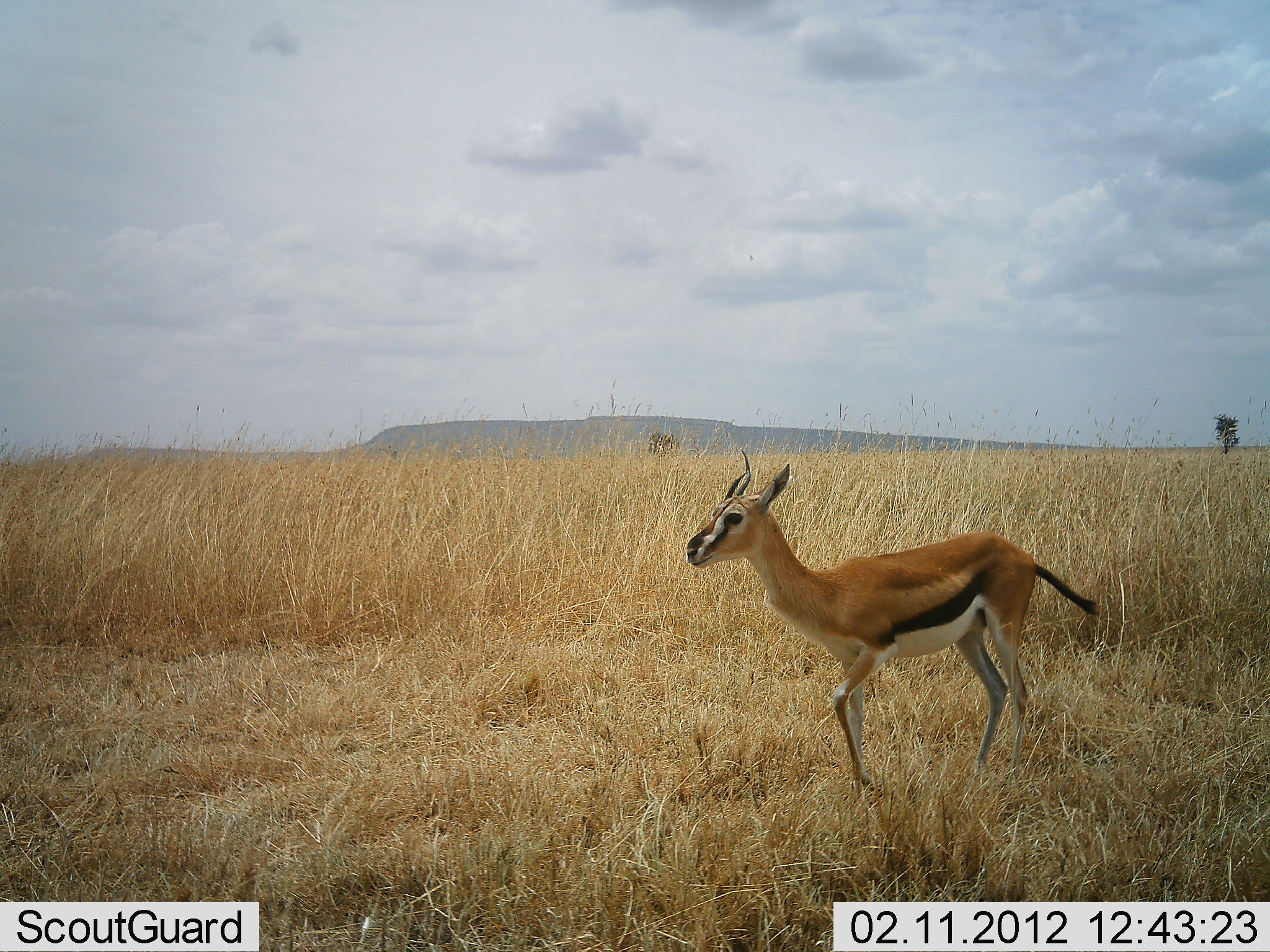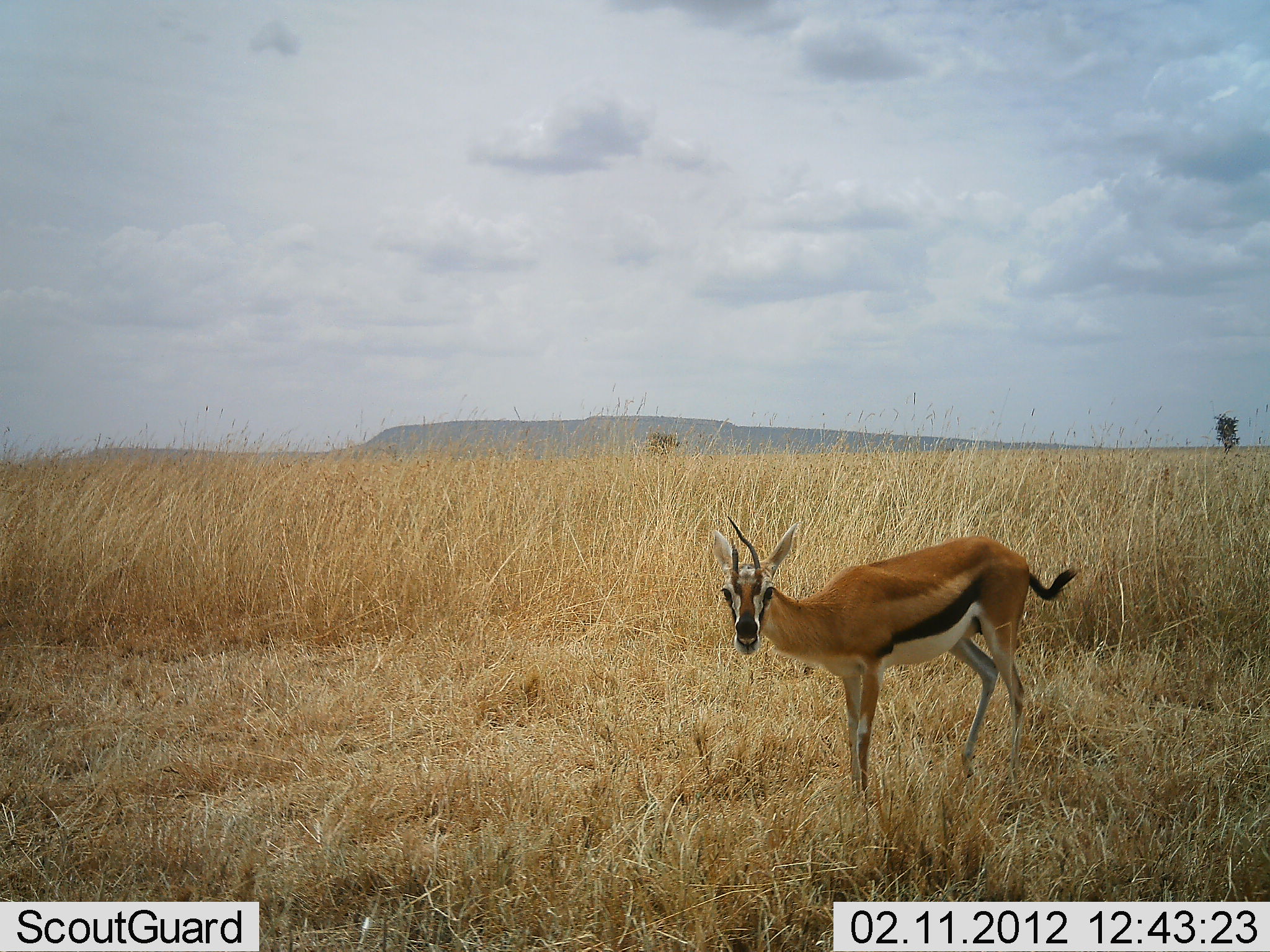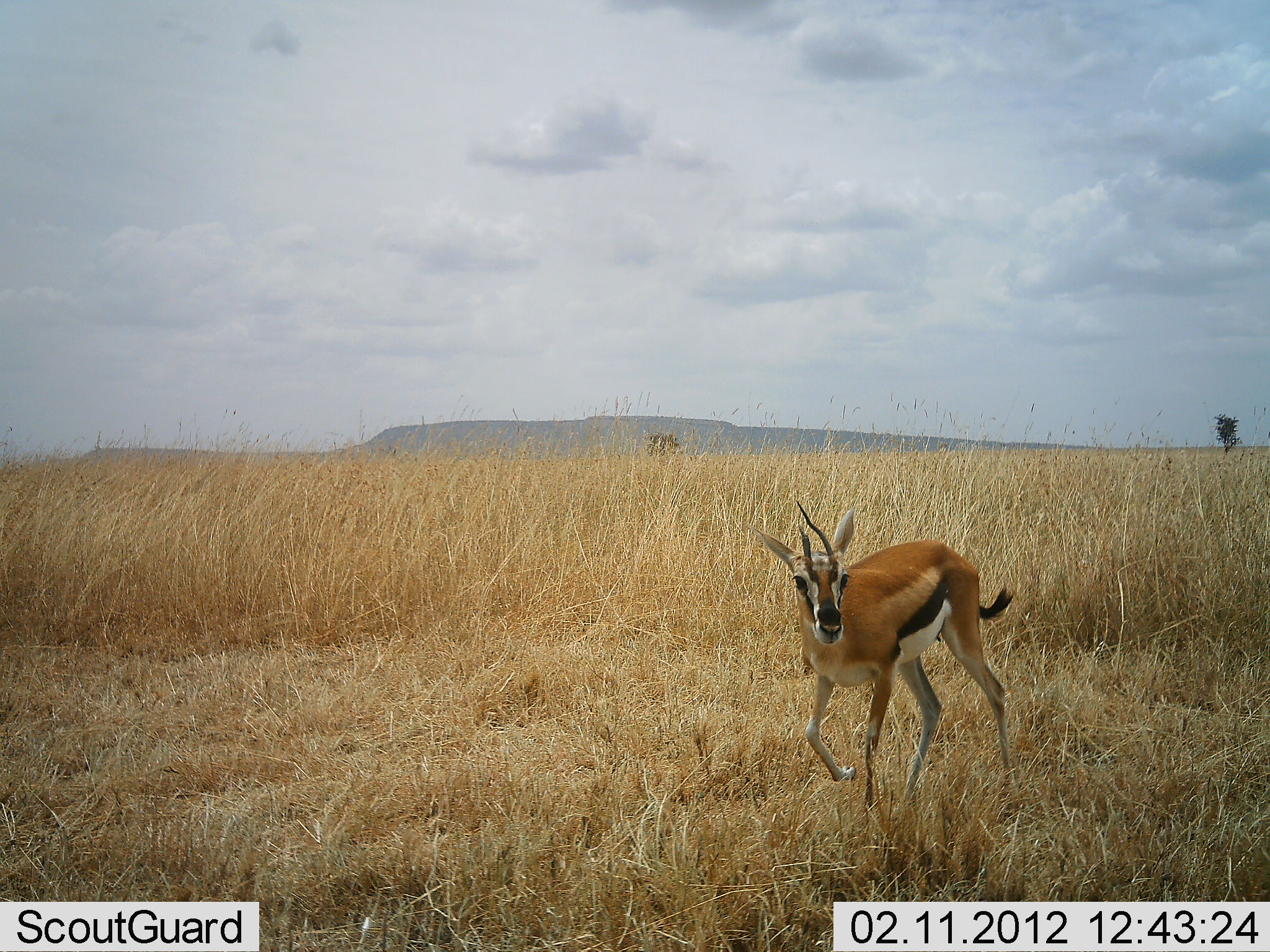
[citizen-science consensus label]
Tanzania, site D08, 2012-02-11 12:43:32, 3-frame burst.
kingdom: Animalia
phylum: Chordata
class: Mammalia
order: Artiodactyla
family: Bovidae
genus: Eudorcas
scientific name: Eudorcas thomsonii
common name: thomson's gazelle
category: gazellethomsons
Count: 1.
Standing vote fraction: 46%.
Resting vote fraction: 0%.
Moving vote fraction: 62%.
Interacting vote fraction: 4%.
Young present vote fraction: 0%.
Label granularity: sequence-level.